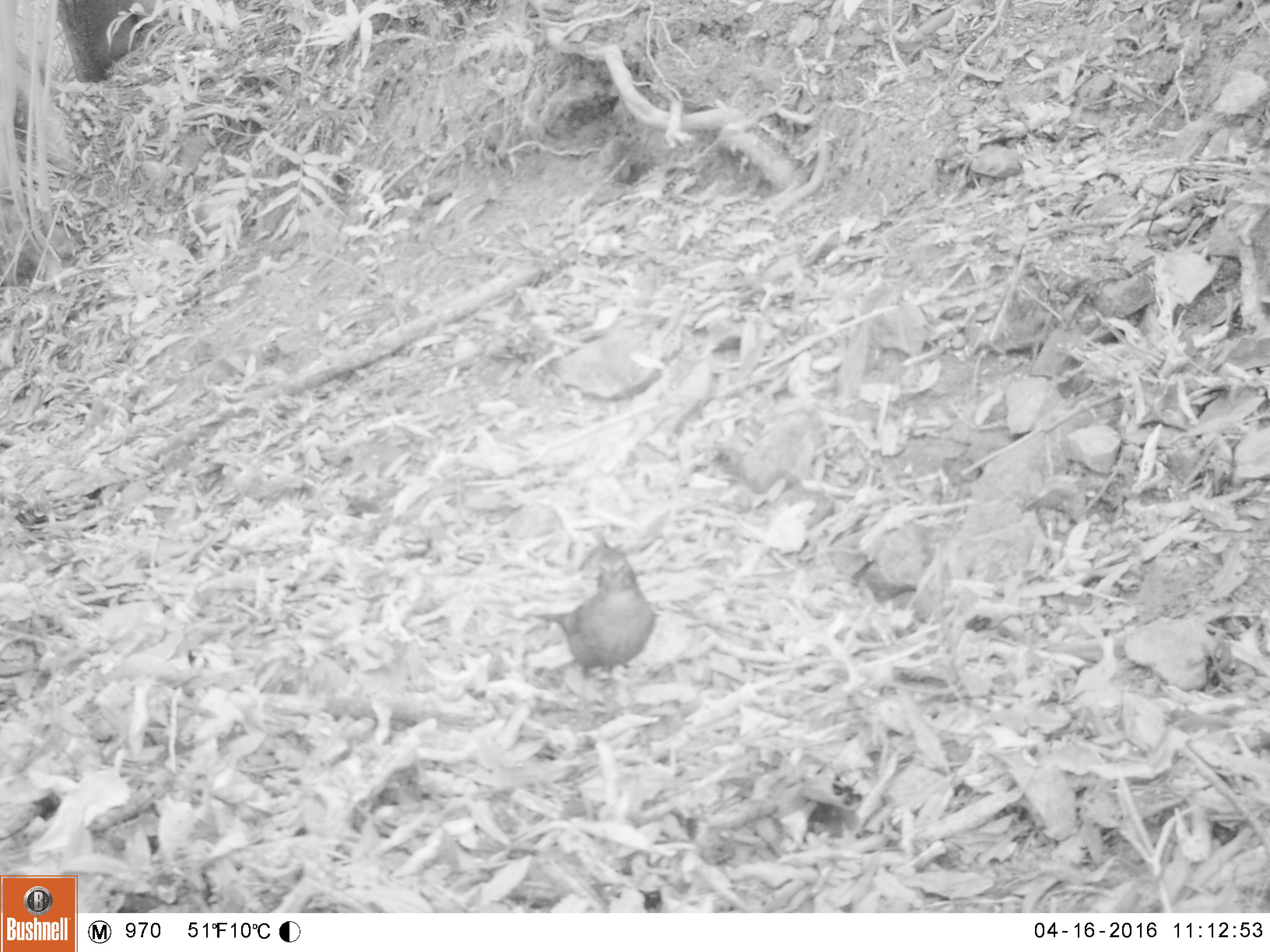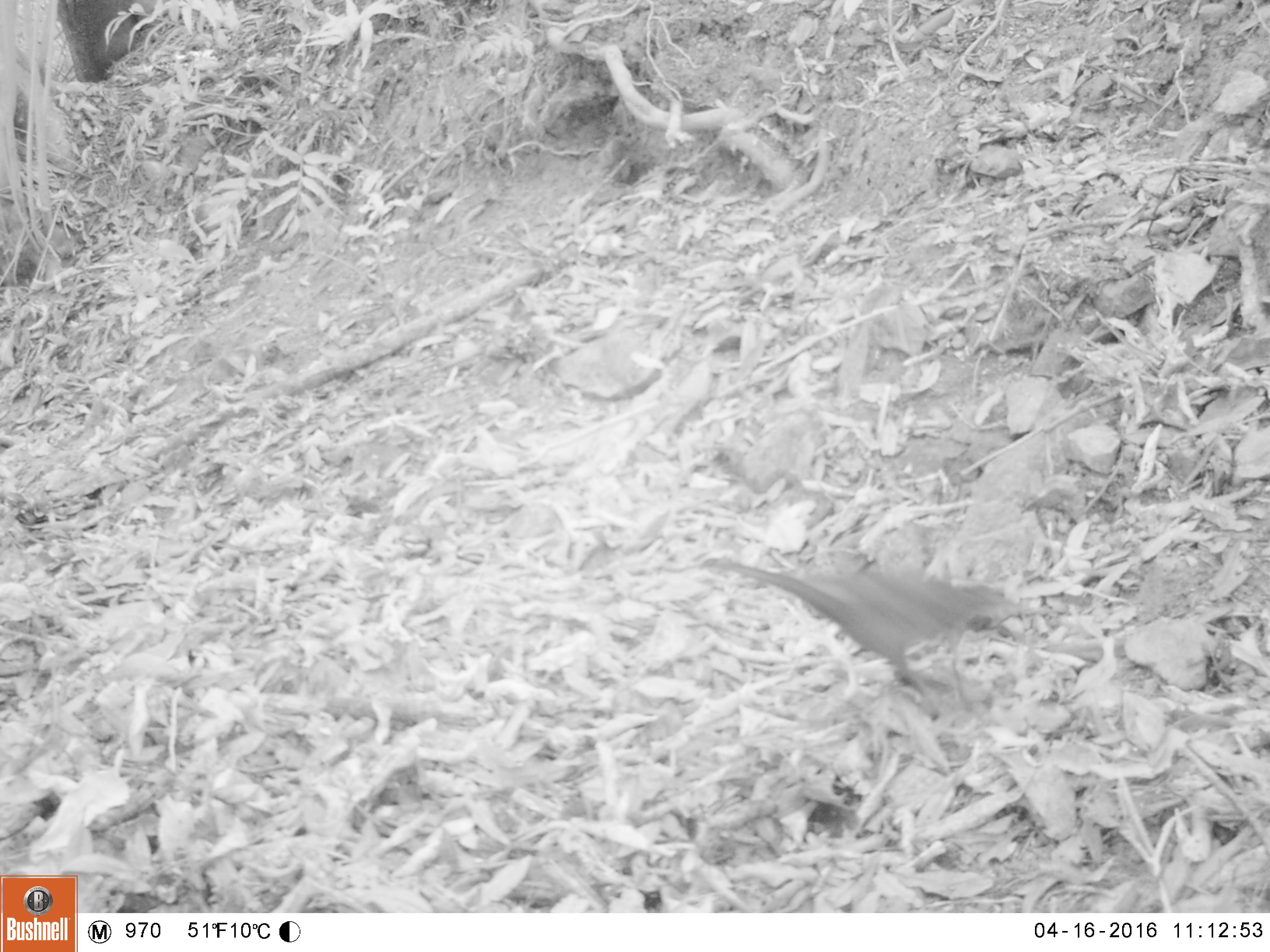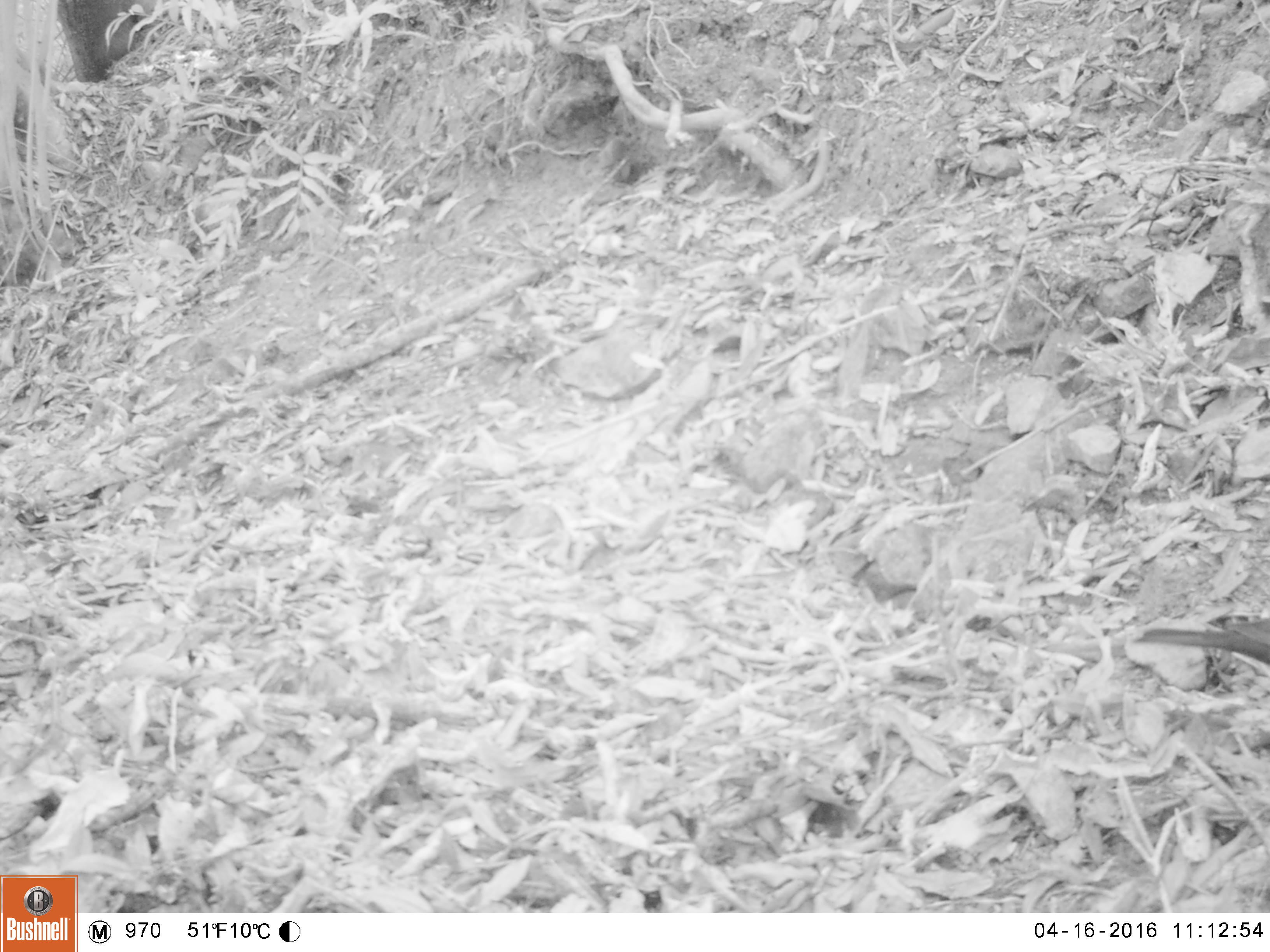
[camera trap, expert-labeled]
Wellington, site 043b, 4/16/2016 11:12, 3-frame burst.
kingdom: Animalia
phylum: Chordata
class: Aves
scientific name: Aves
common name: bird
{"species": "bird (Aves)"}